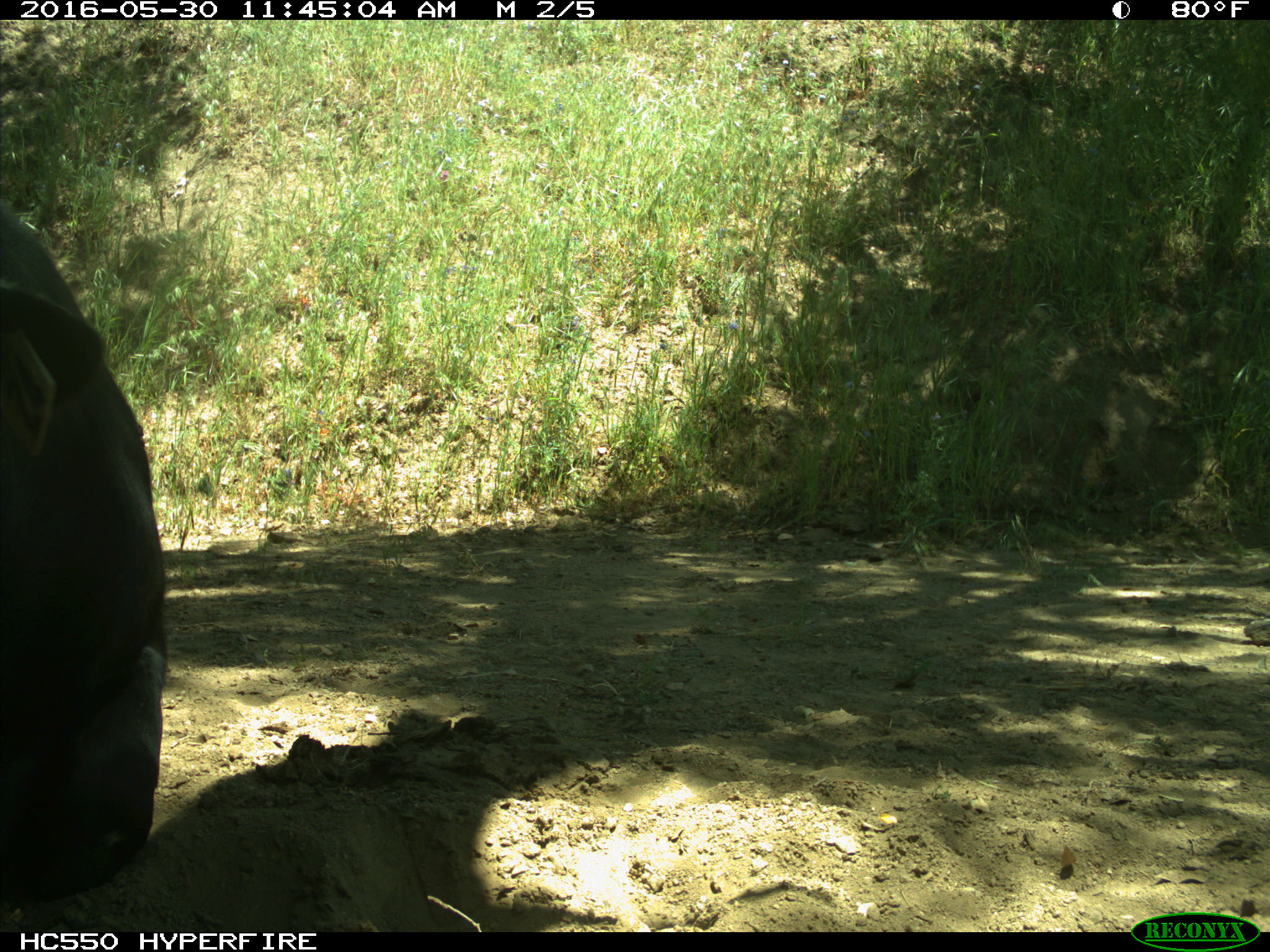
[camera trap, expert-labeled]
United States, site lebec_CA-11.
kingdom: Animalia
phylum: Chordata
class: Mammalia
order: Artiodactyla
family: Bovidae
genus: Bos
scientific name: Bos taurus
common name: domestic cow